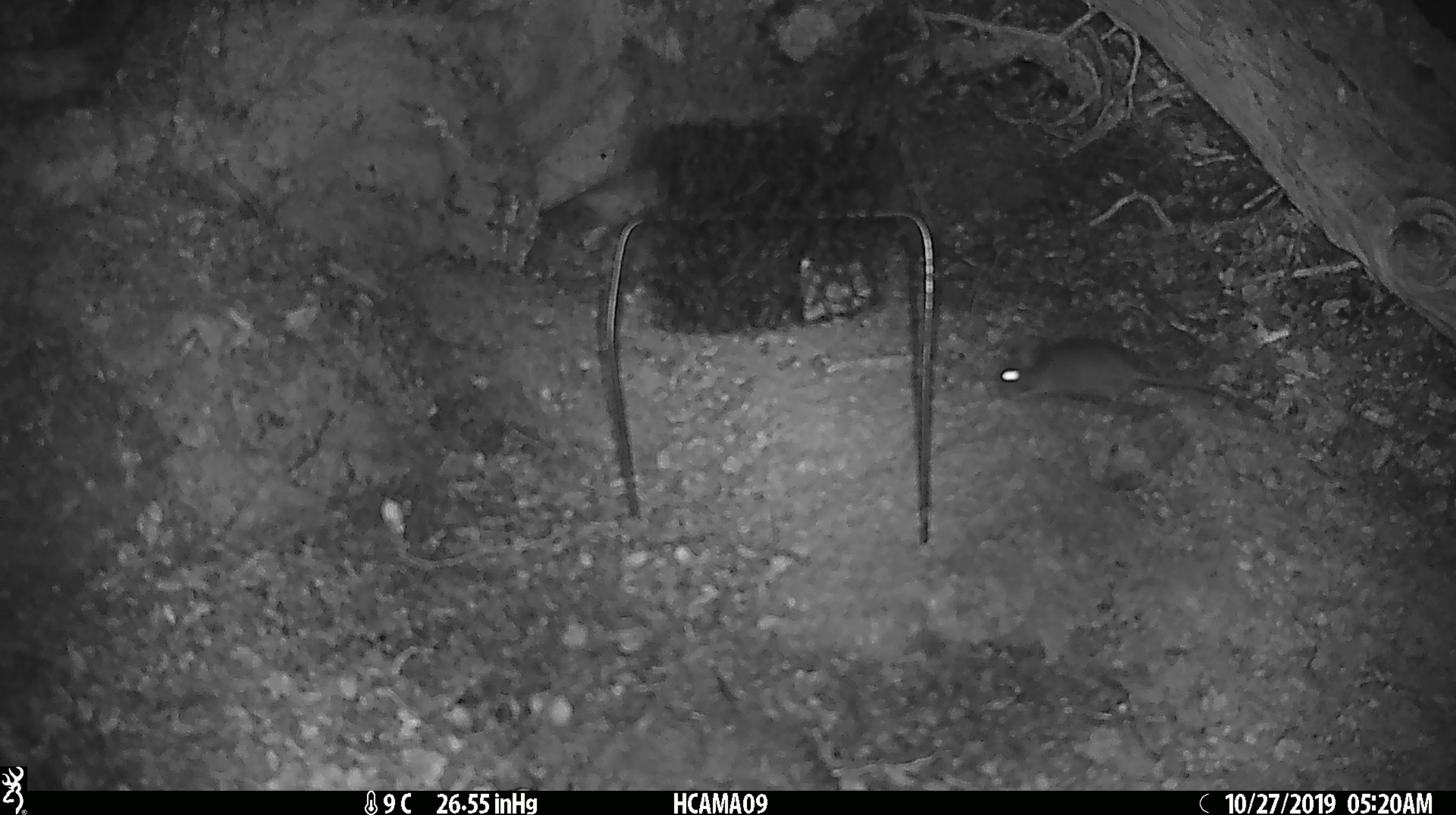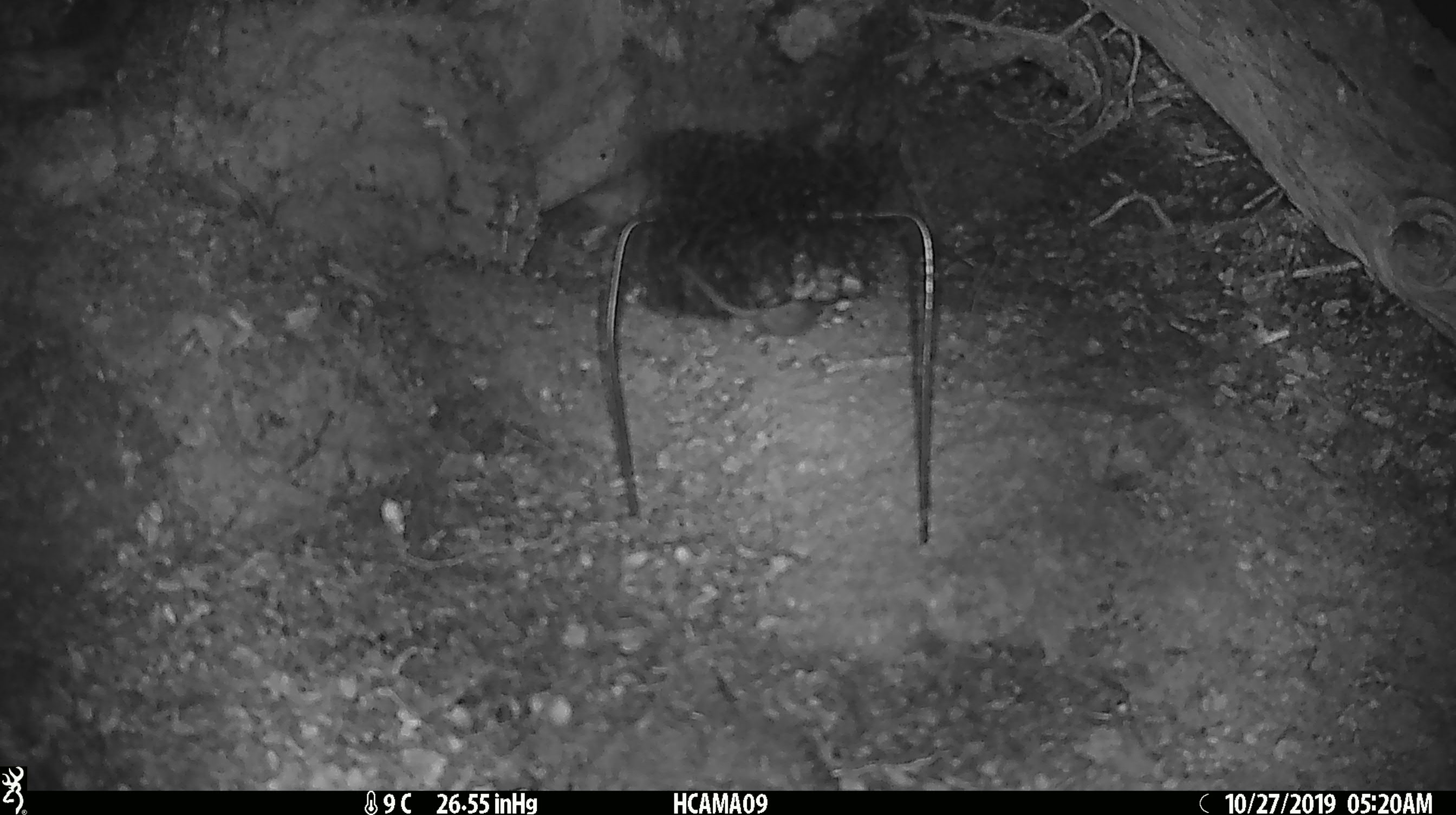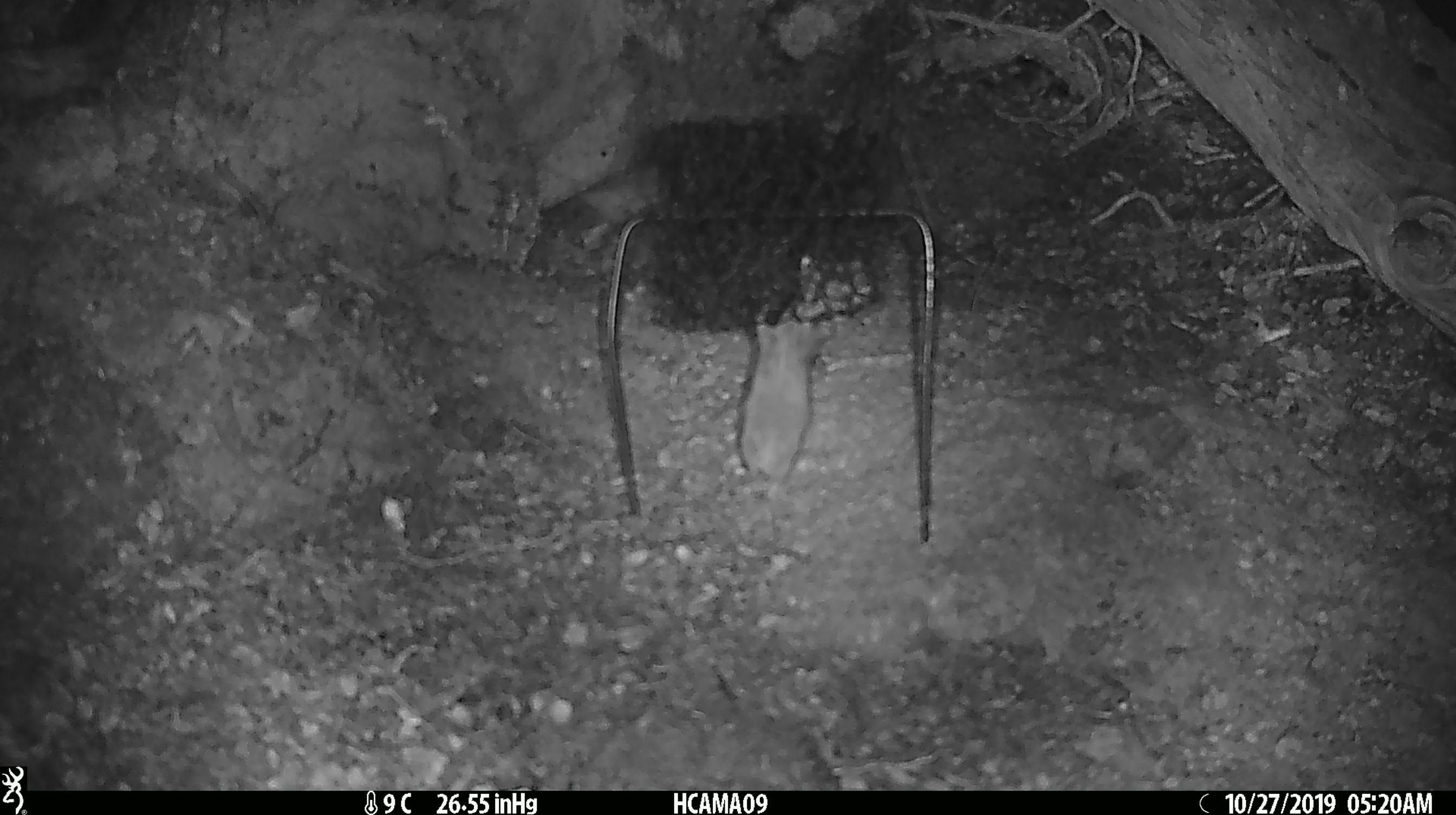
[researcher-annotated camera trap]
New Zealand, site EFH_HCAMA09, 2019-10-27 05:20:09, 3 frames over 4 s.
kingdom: Animalia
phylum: Chordata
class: Mammalia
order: Rodentia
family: Muridae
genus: Mus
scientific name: Mus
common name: mouse